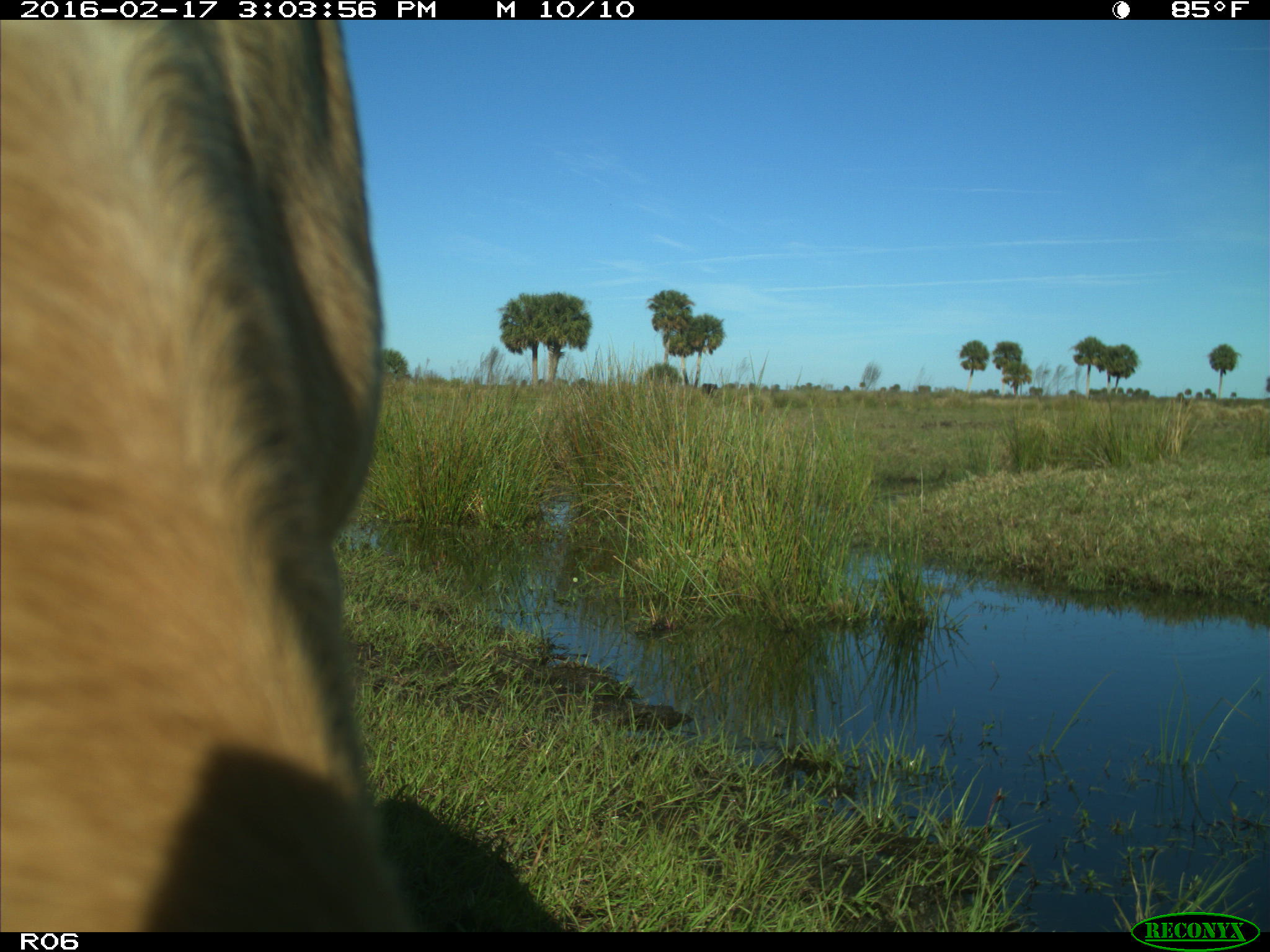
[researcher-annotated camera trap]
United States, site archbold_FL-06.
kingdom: Animalia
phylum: Chordata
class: Mammalia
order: Artiodactyla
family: Bovidae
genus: Bos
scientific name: Bos taurus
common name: domestic cow